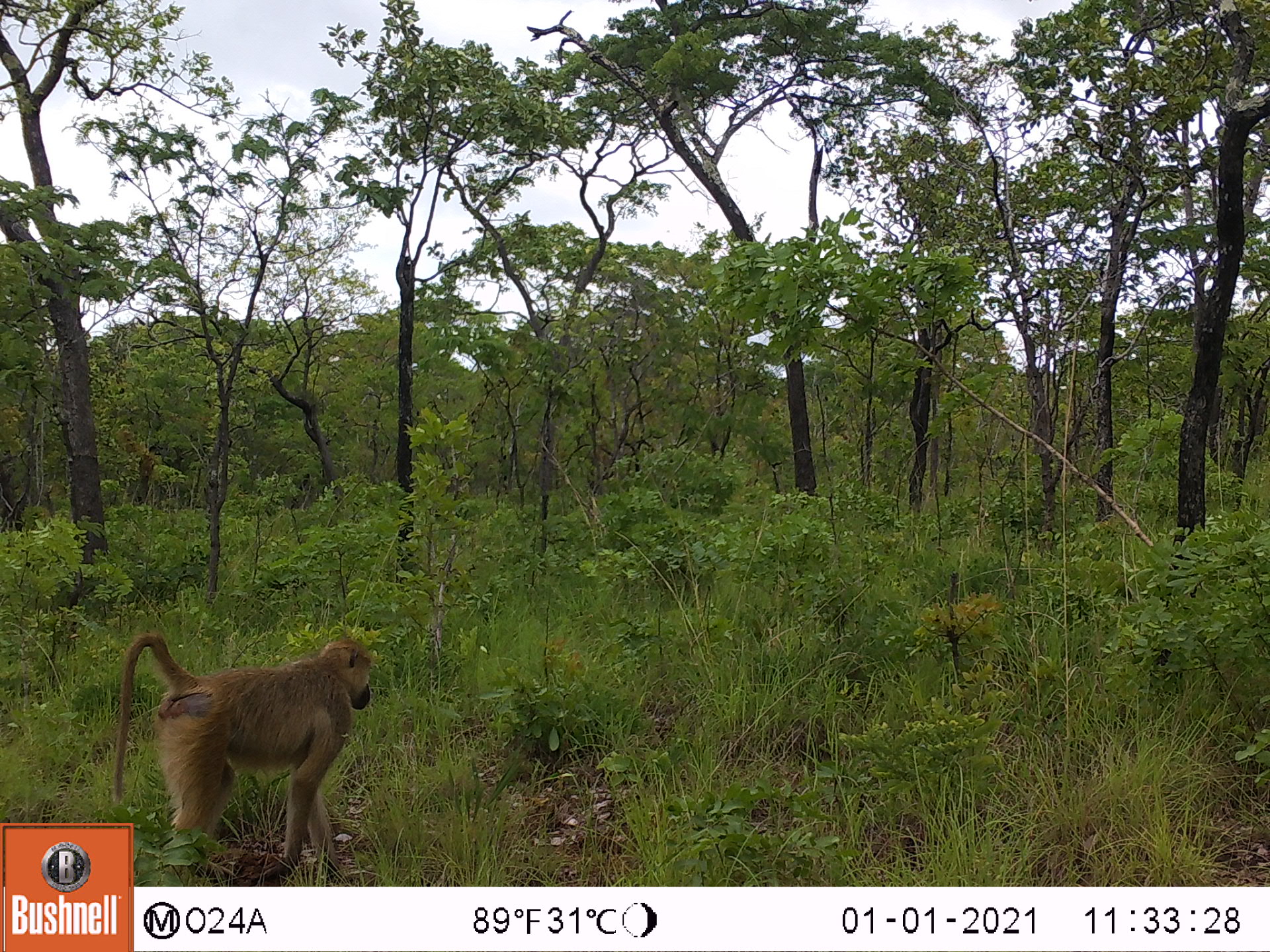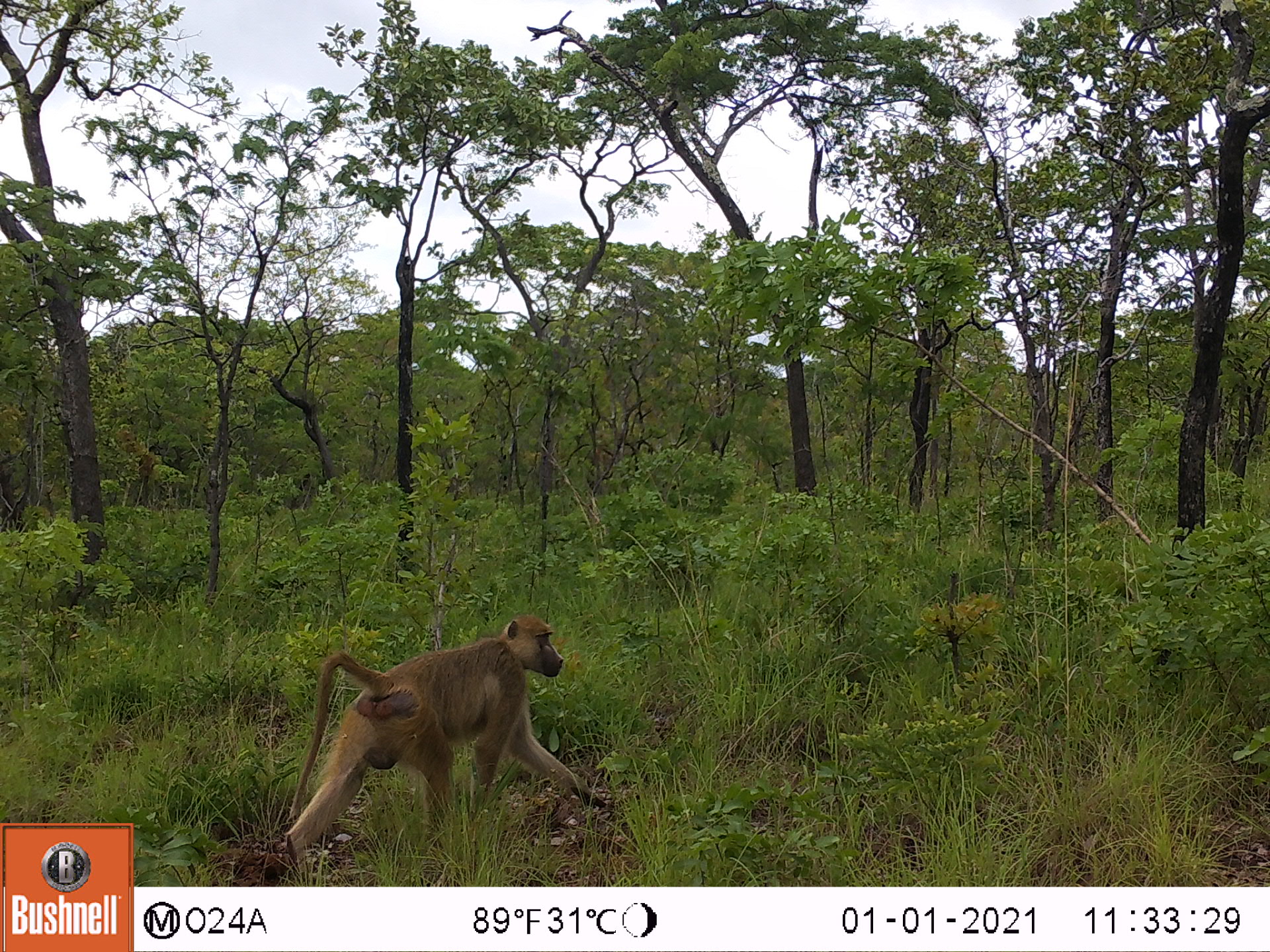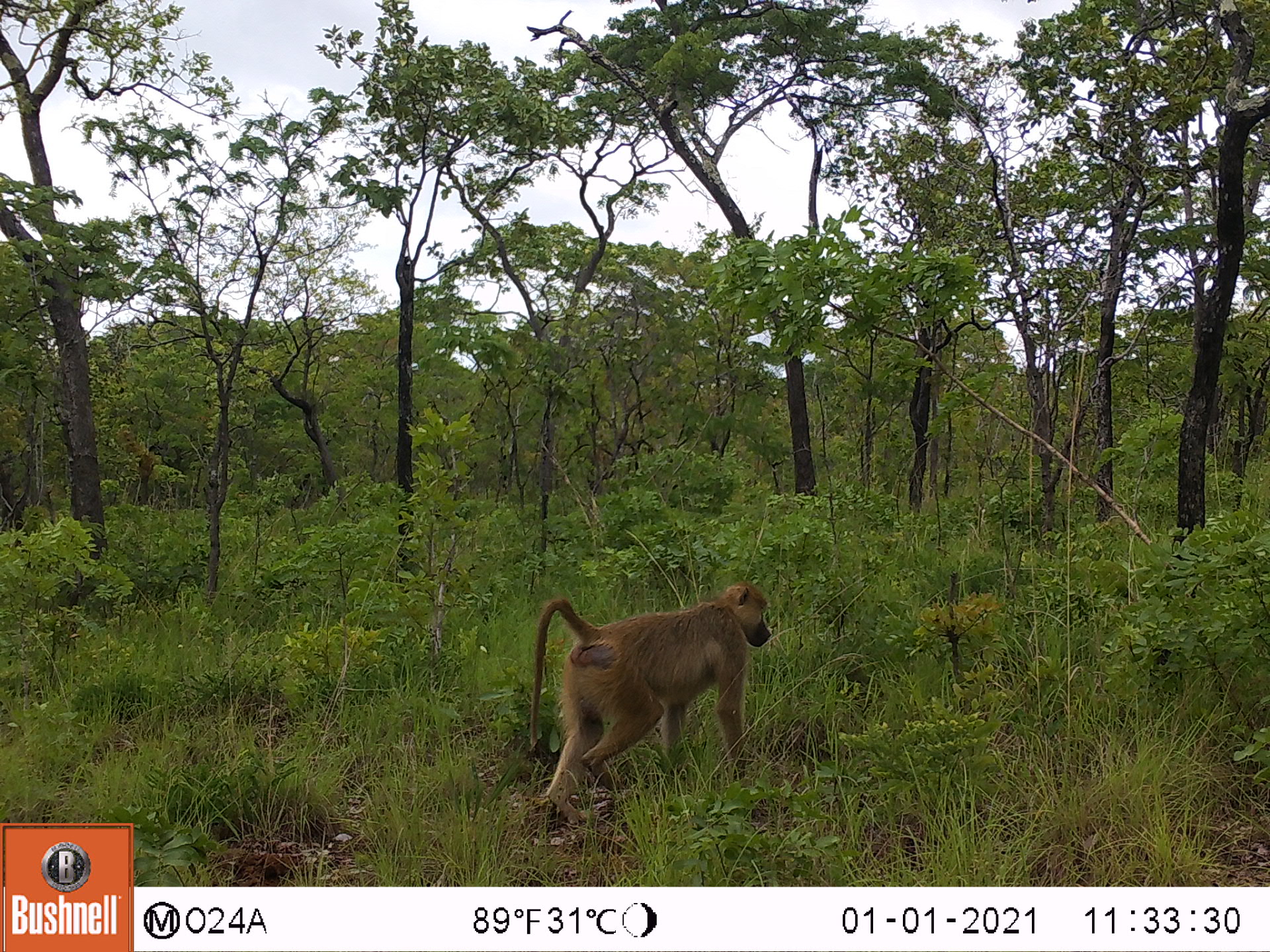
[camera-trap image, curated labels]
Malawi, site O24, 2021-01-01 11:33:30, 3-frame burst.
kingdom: Animalia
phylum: Chordata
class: Mammalia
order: Primates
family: Cercopithecidae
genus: Papio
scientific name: Papio cynocephalus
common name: yellow baboon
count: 1